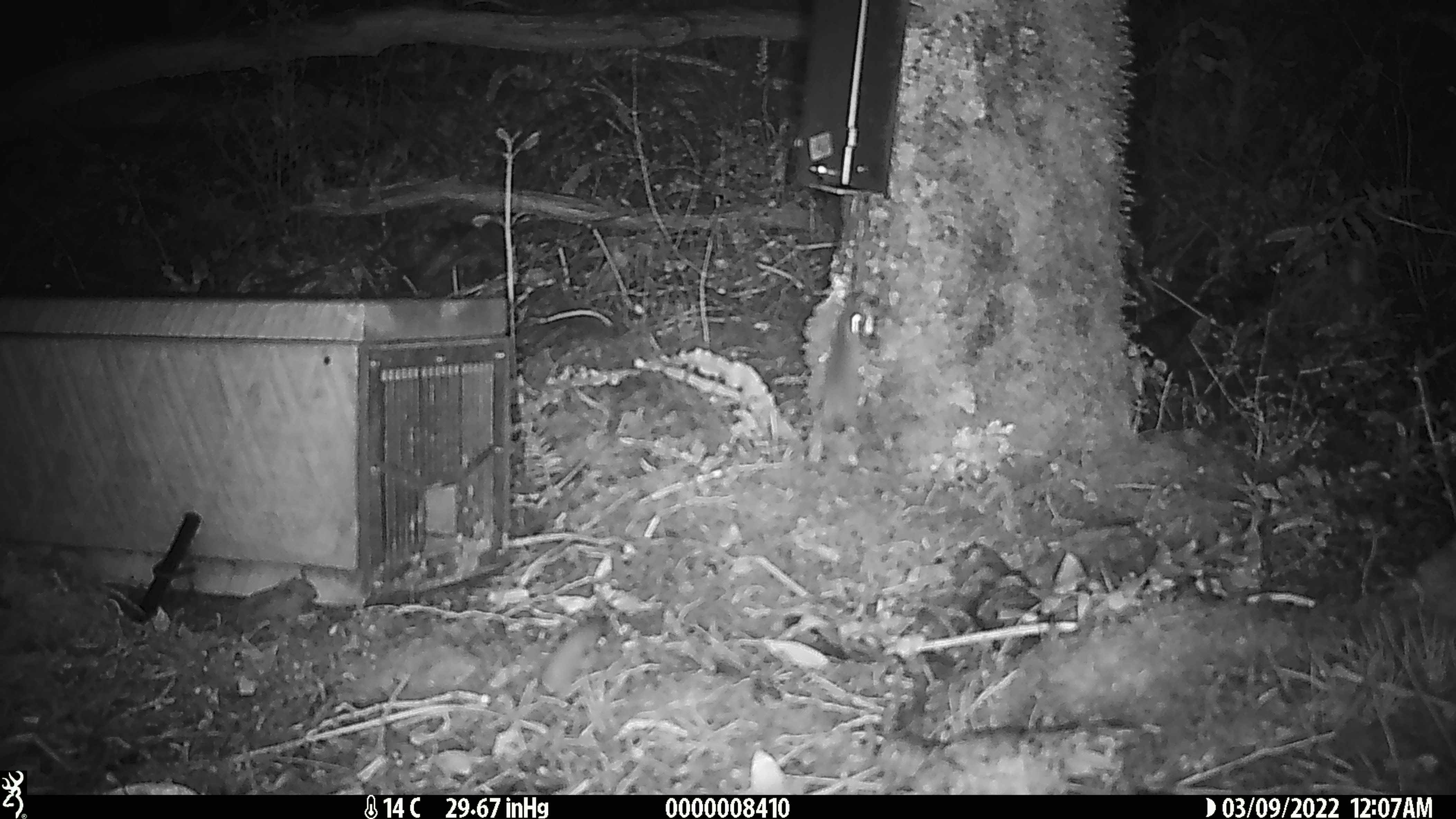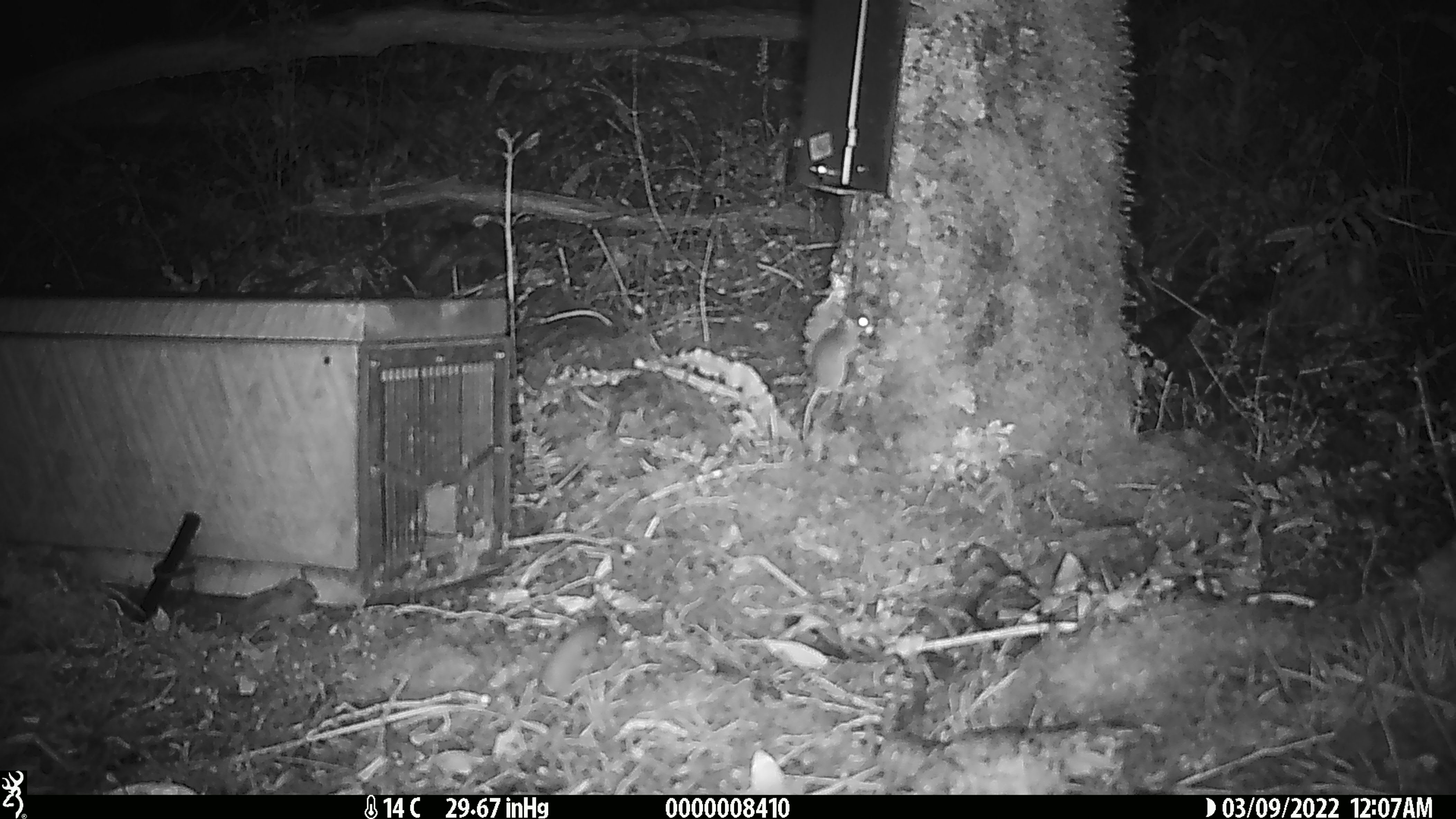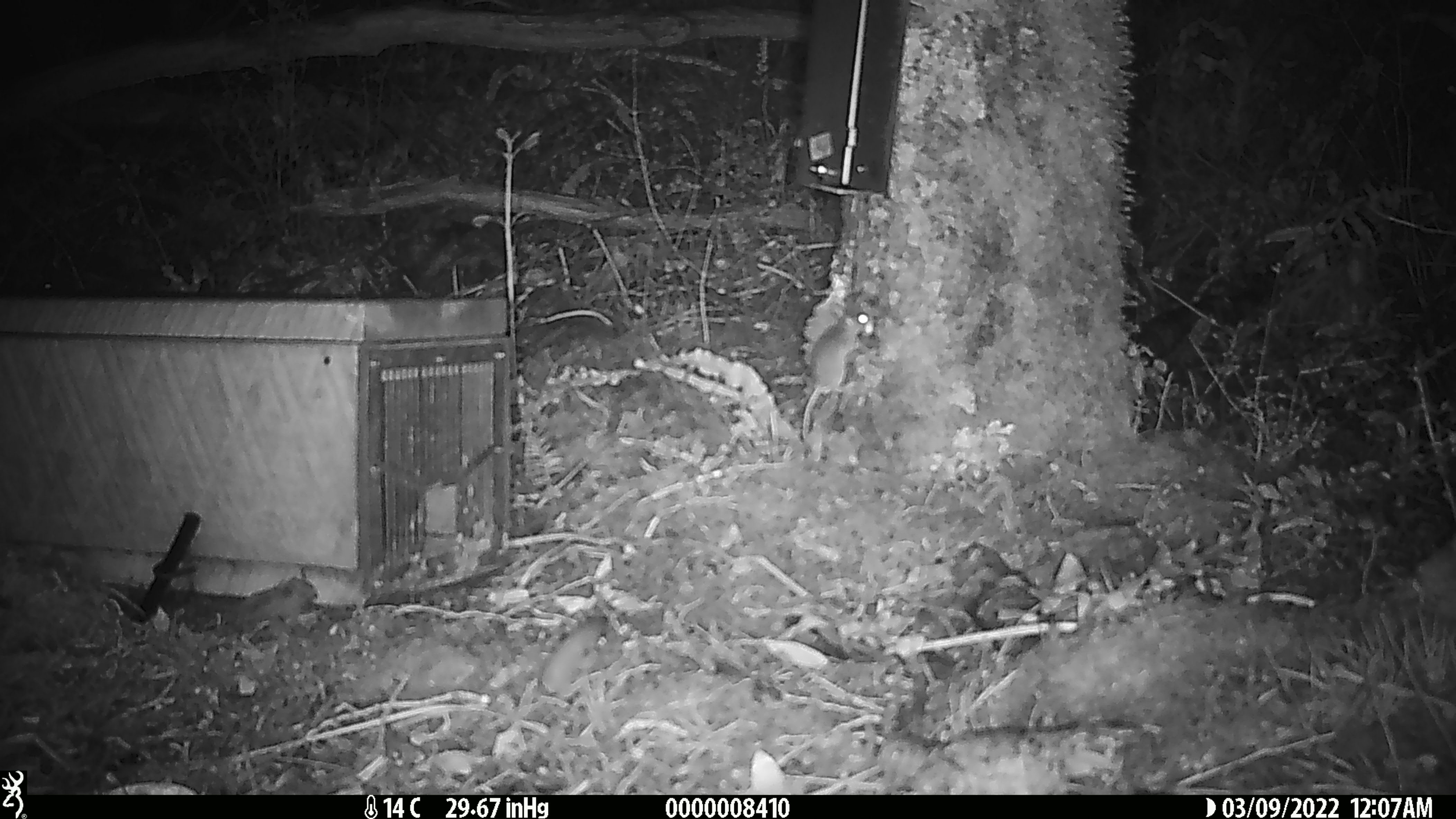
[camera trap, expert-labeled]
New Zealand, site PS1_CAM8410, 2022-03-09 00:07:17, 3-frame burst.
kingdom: Animalia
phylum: Chordata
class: Mammalia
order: Rodentia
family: Muridae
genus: Mus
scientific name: Mus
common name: mouse